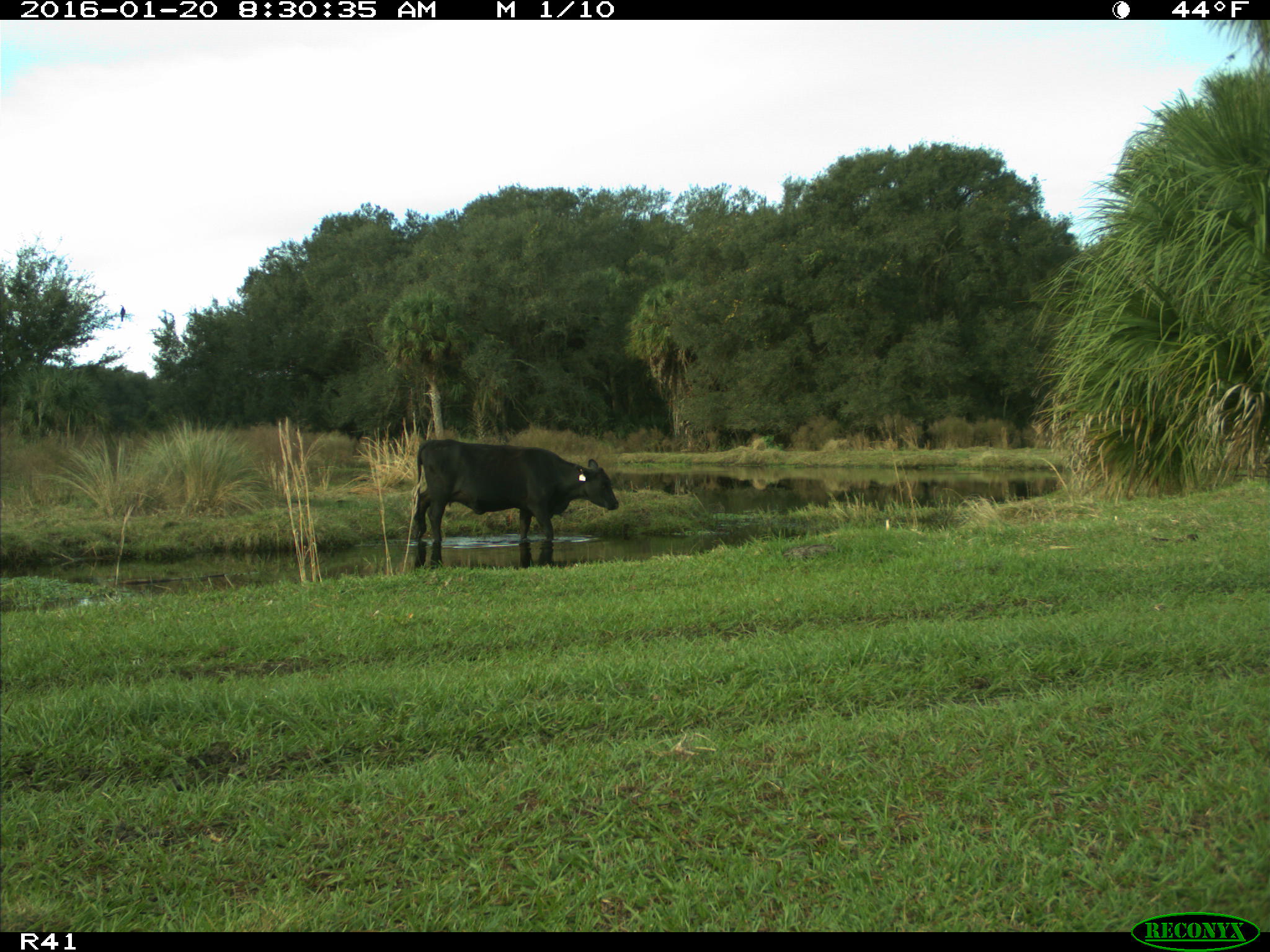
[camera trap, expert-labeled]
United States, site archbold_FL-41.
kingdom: Animalia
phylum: Chordata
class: Mammalia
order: Artiodactyla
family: Bovidae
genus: Bos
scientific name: Bos taurus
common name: domestic cow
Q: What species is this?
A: Bos taurus (domestic cow).